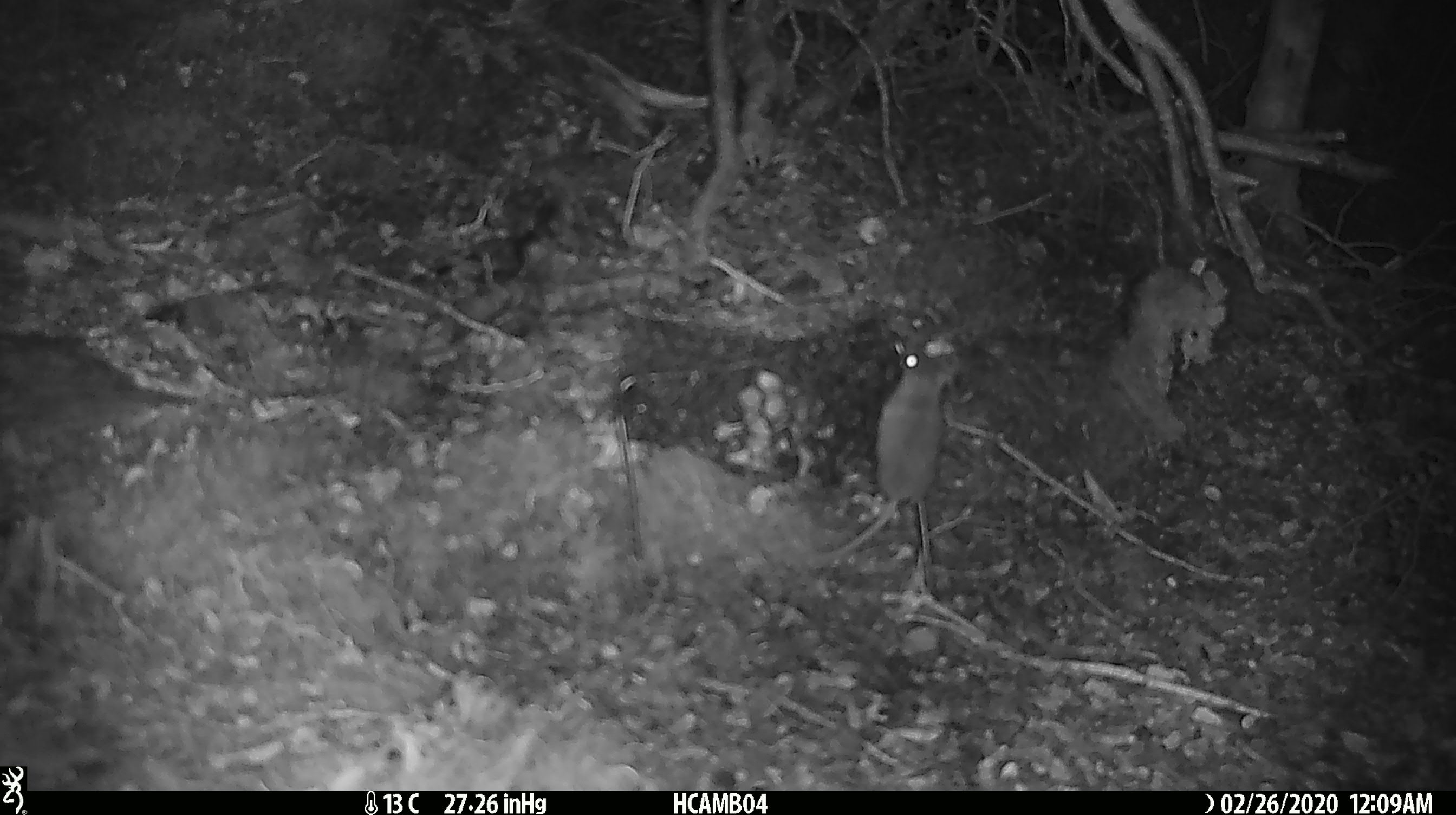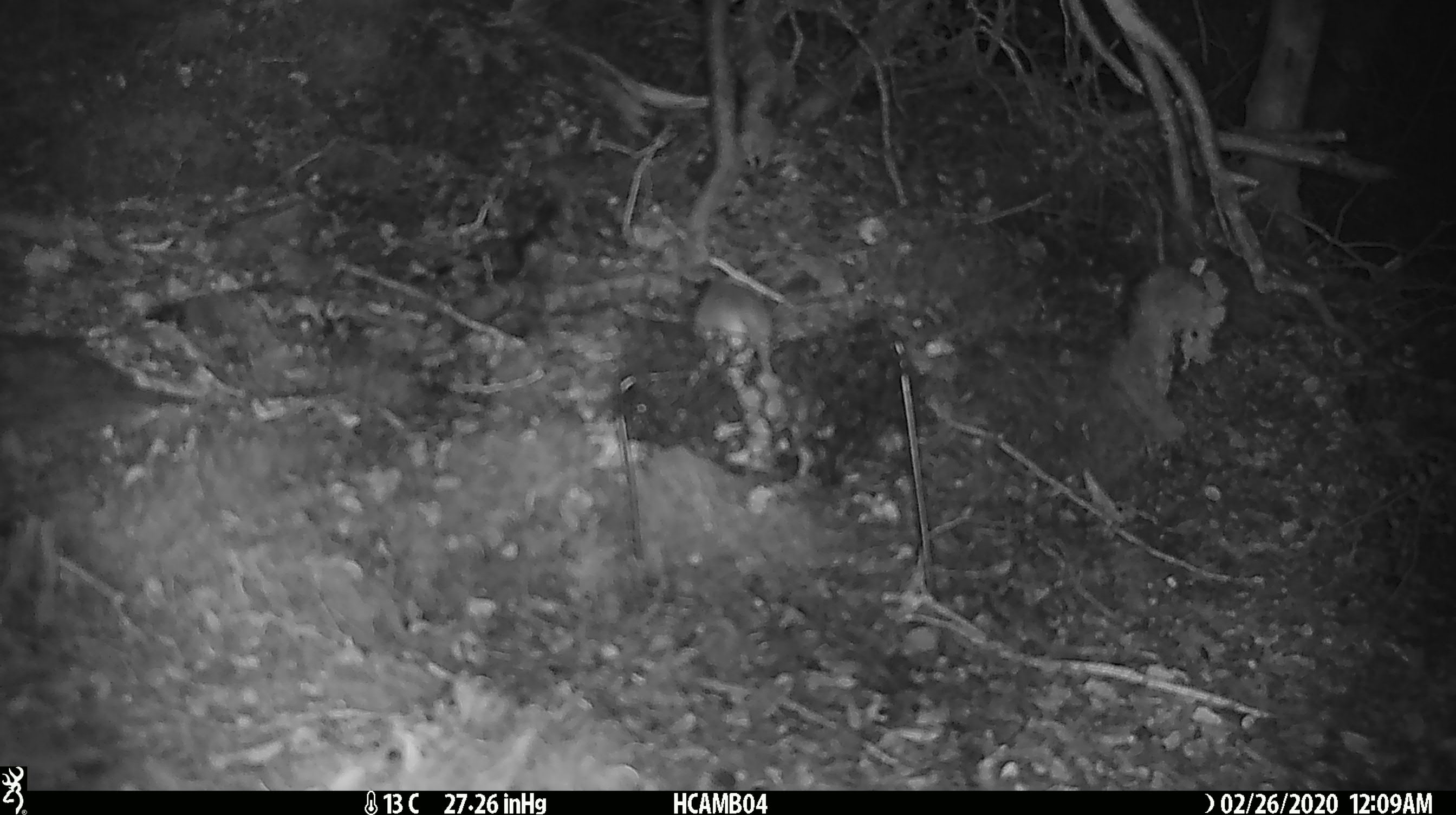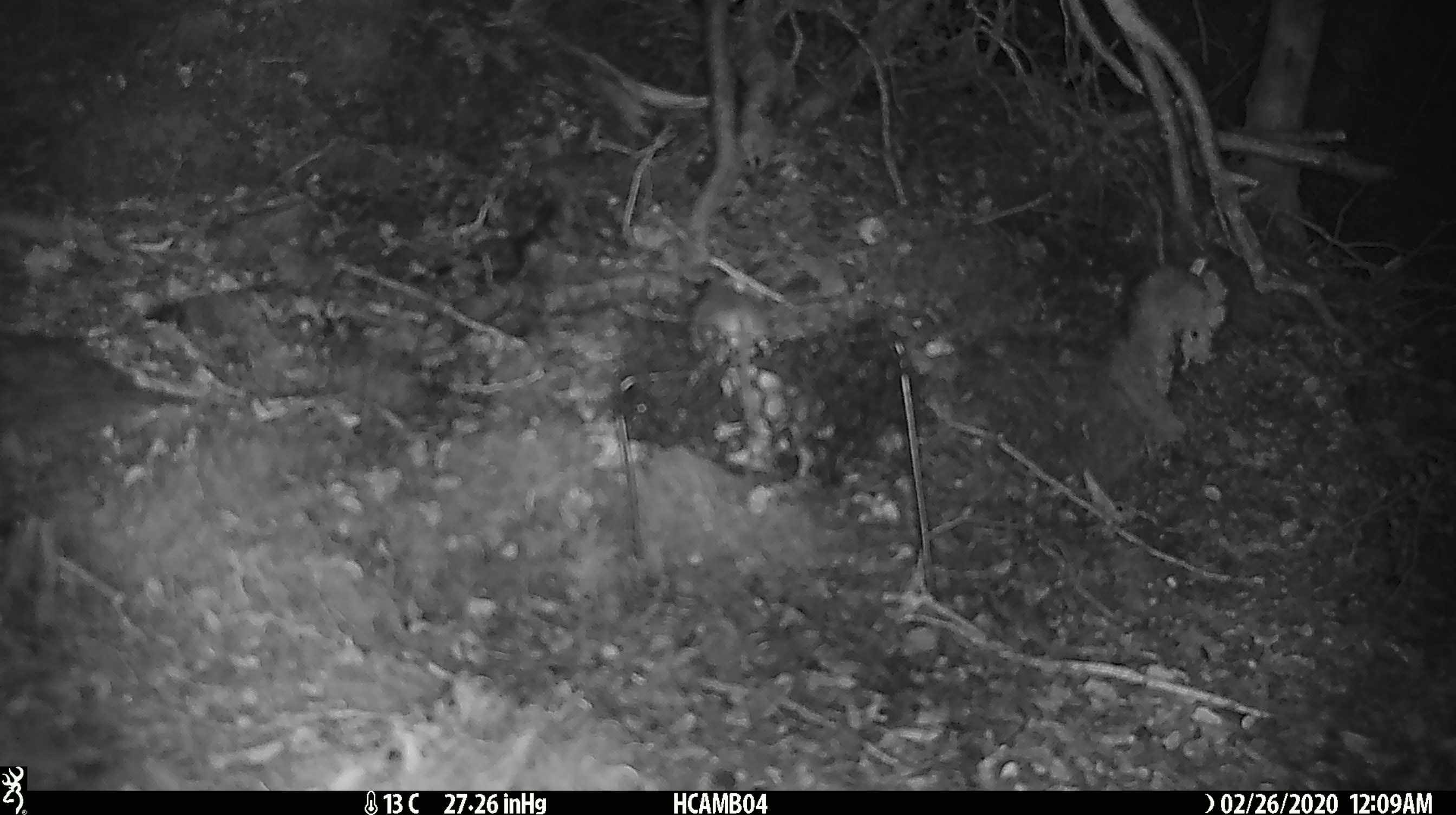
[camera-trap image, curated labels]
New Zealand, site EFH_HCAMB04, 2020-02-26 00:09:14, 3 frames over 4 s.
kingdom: Animalia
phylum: Chordata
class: Mammalia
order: Rodentia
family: Muridae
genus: Mus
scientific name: Mus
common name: mouse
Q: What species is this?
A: Mouse (Mus).